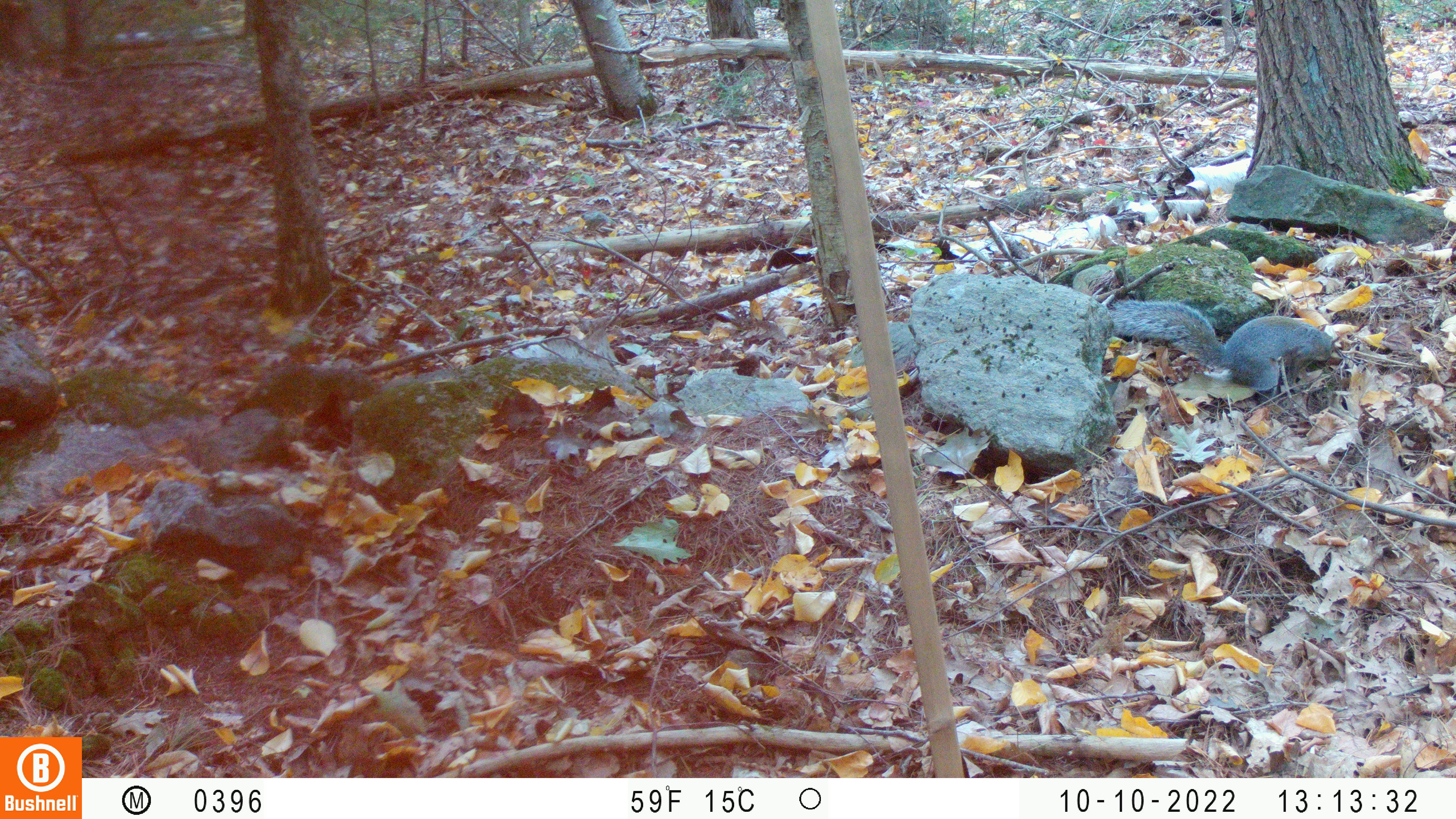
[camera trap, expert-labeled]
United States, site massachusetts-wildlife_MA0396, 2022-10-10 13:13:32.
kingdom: Animalia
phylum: Chordata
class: Mammalia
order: Rodentia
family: Sciuridae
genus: Sciurus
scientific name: Sciurus carolinensis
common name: gray squirrel